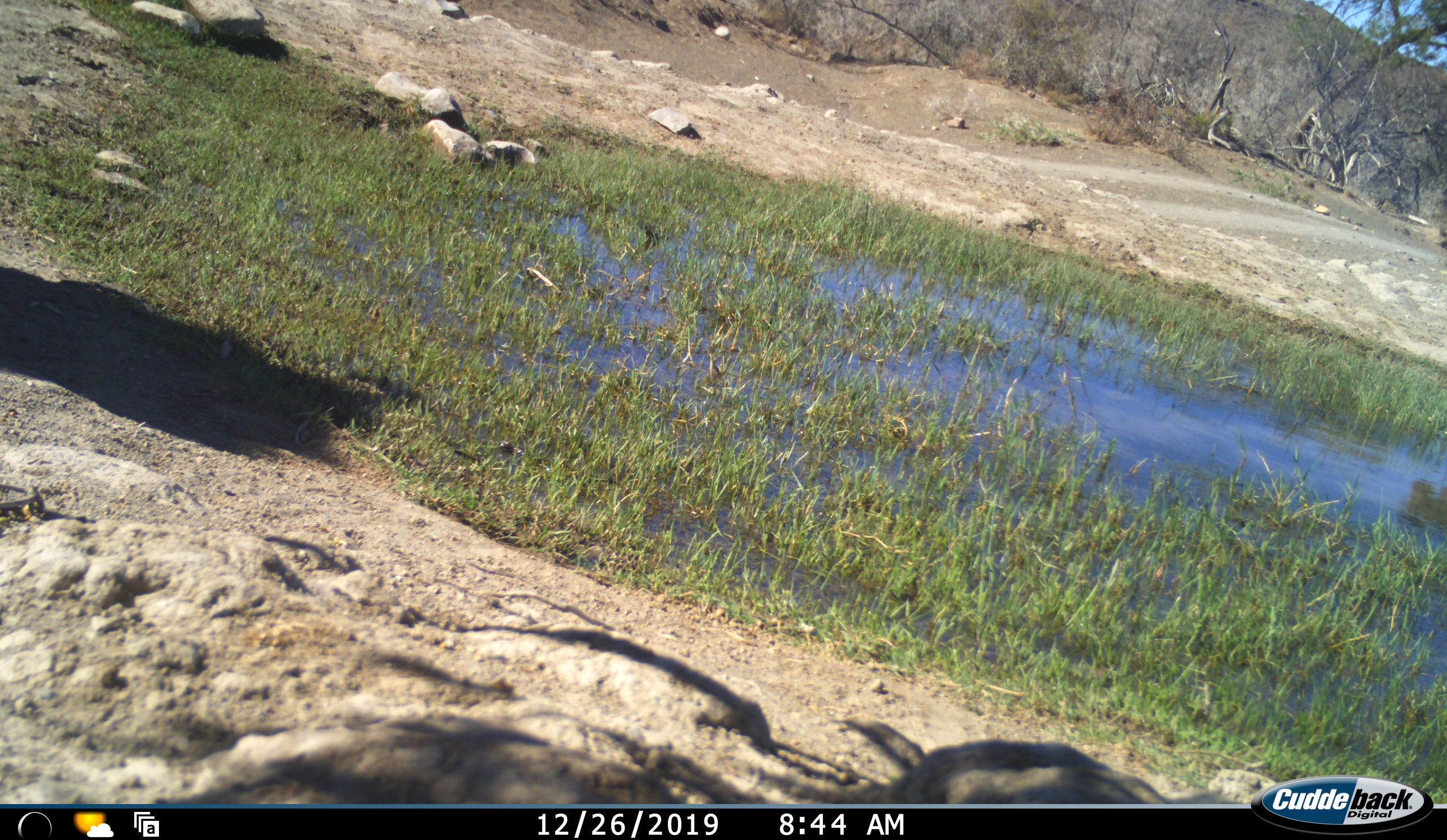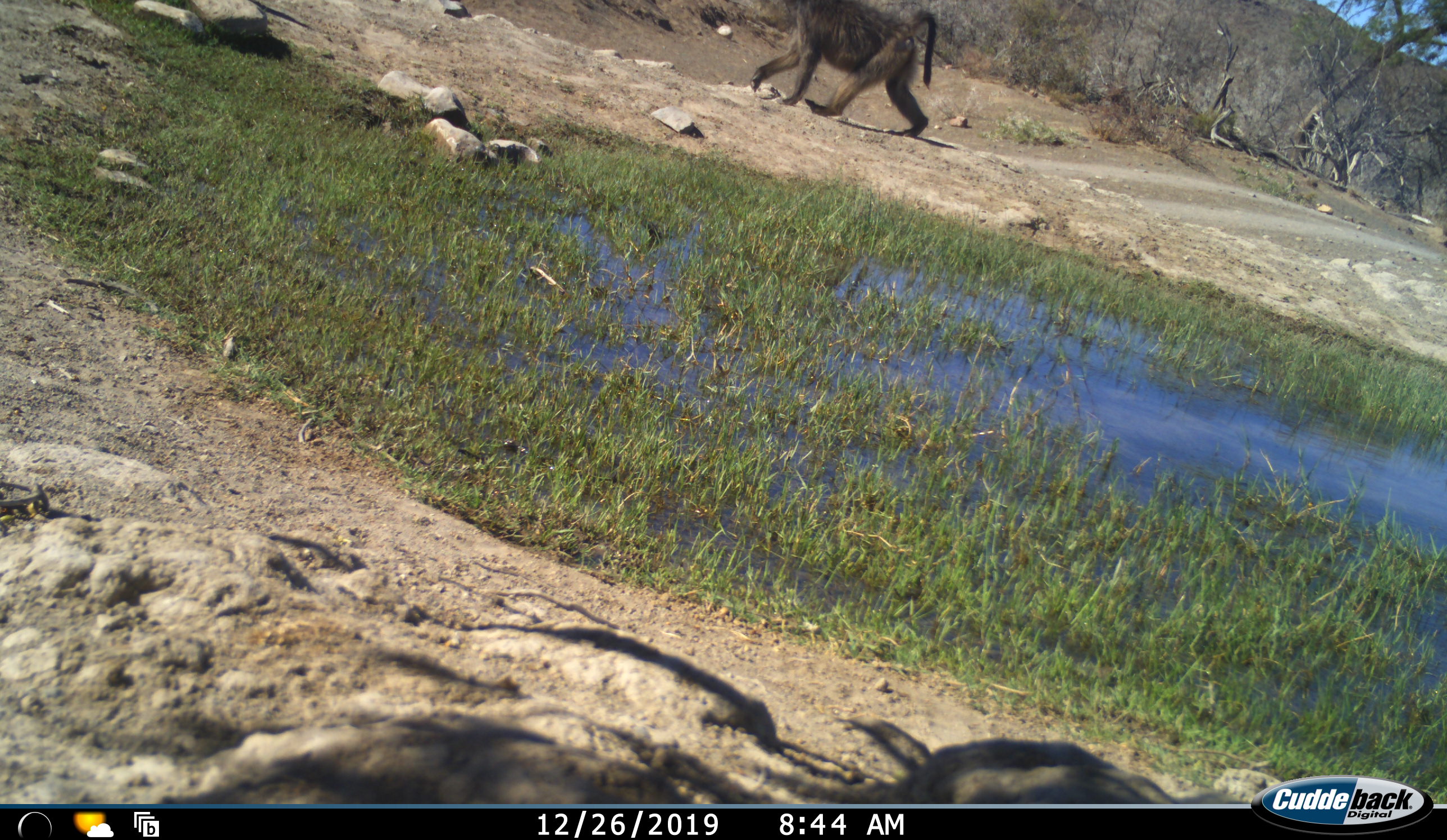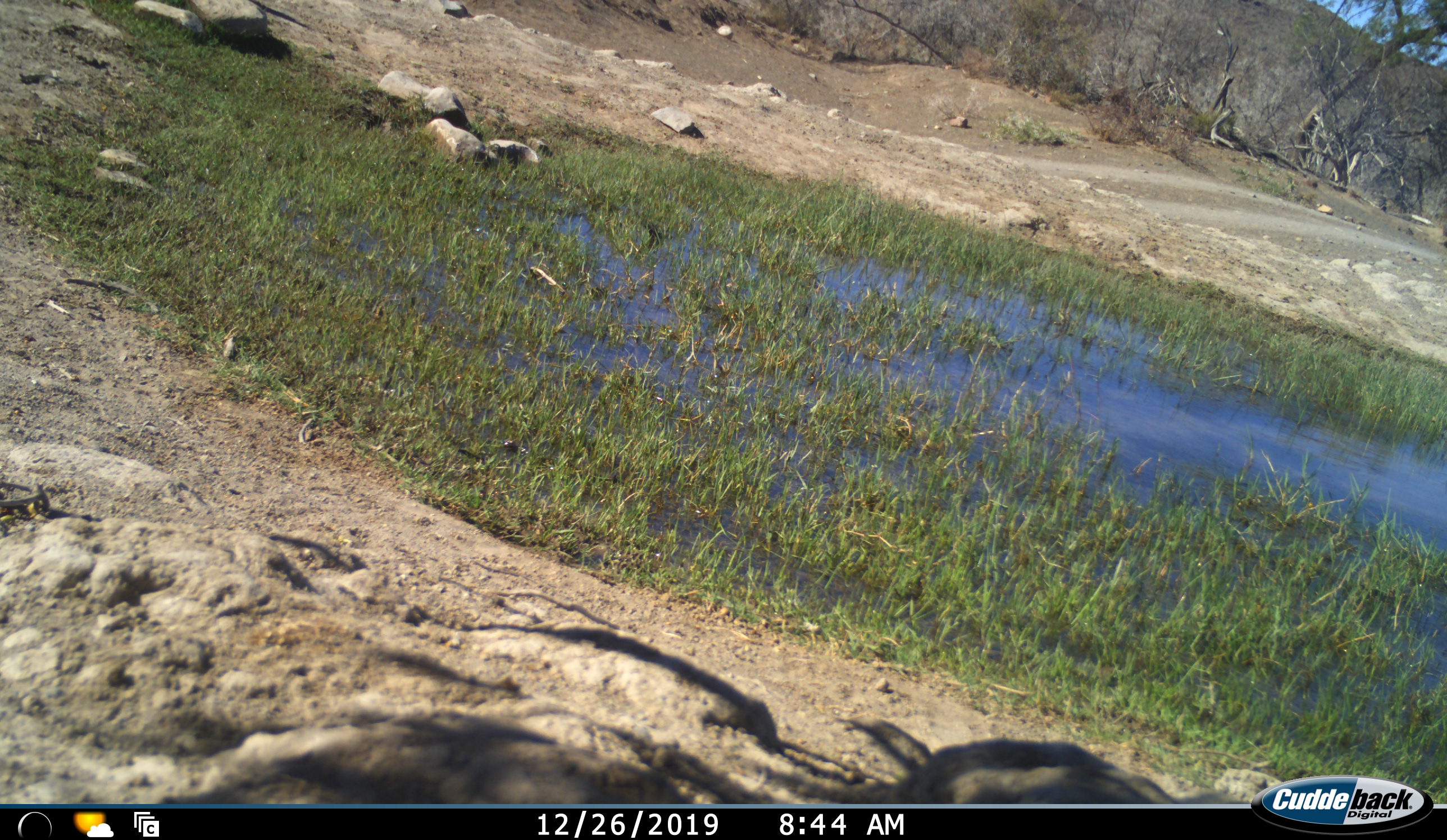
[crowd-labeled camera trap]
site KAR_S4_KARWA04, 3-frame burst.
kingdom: Animalia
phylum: Chordata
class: Mammalia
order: Primates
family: Cercopithecidae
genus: Papio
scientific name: Papio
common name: baboon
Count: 1.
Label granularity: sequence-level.